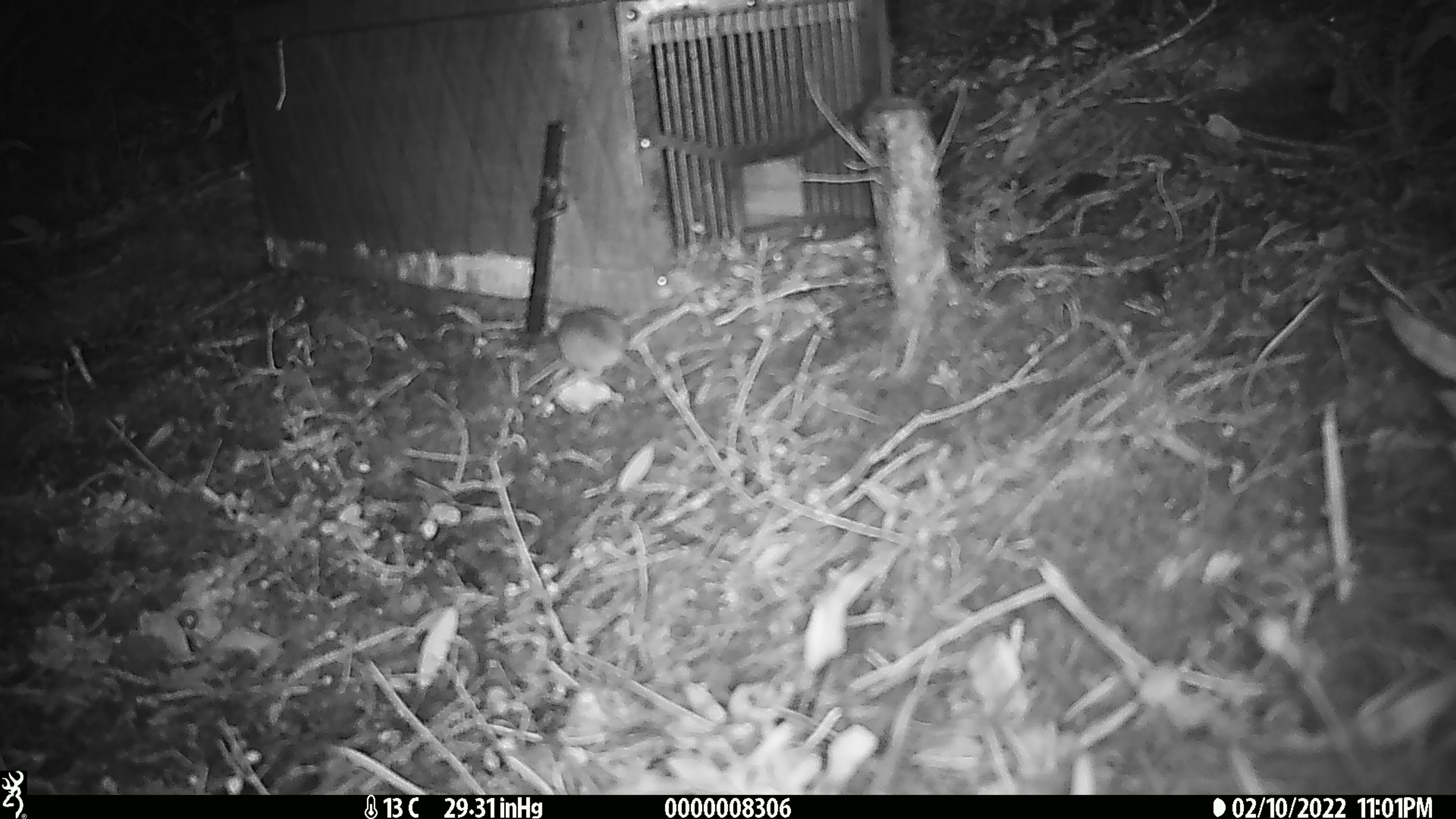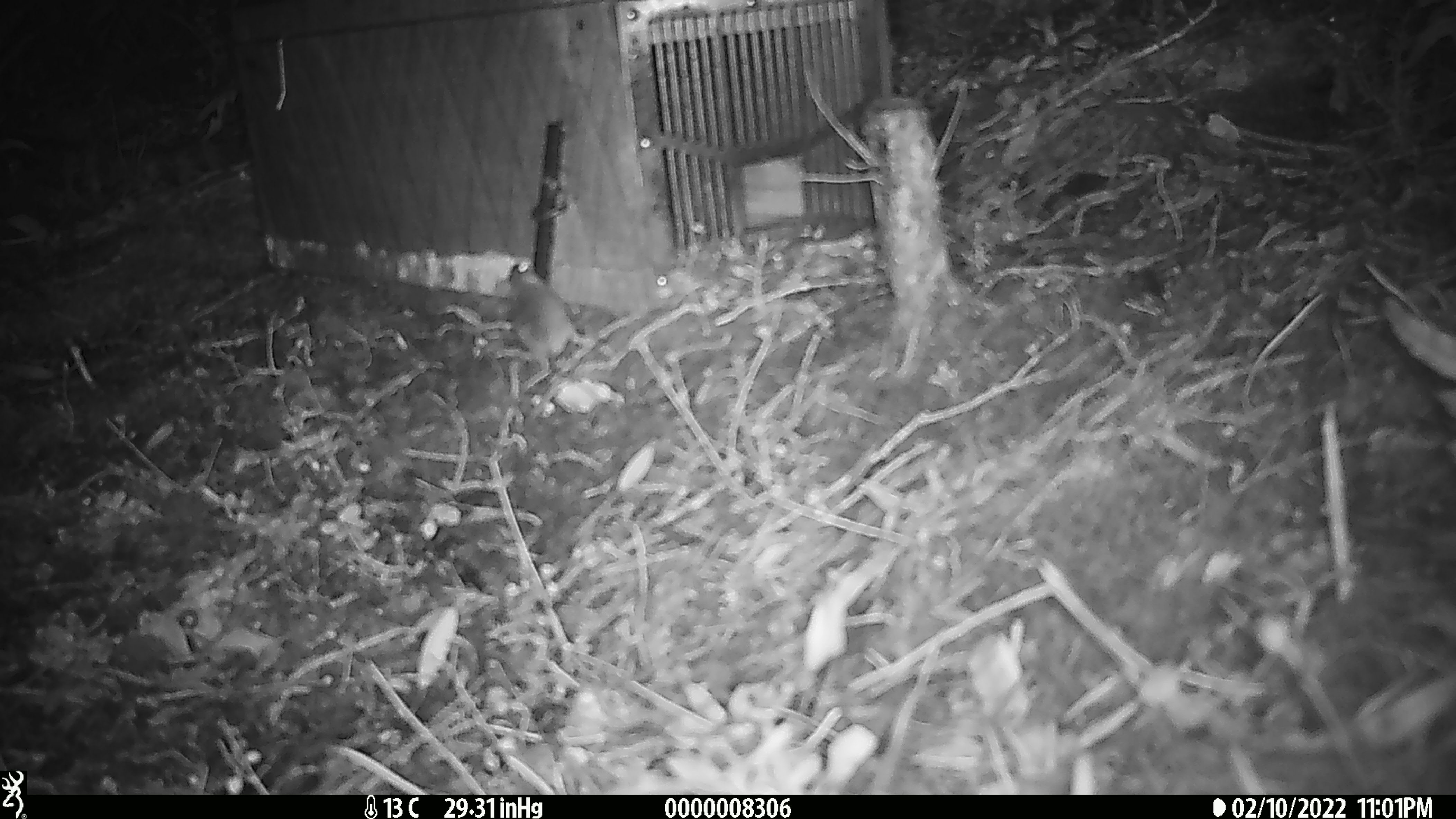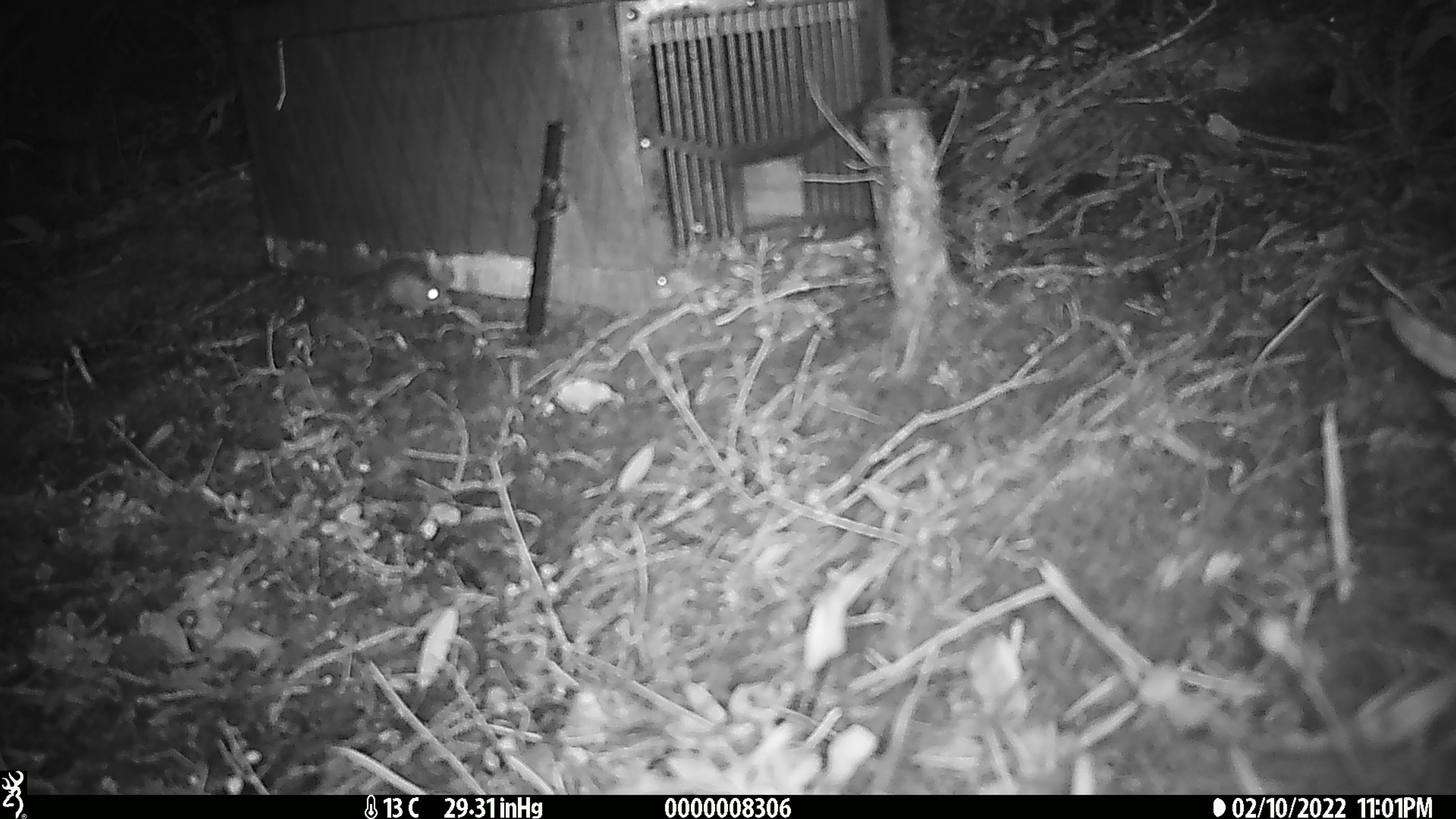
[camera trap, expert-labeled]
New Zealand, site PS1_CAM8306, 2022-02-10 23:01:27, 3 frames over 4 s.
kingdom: Animalia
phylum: Chordata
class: Mammalia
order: Rodentia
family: Muridae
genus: Mus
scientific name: Mus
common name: mouse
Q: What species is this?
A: Mouse (Mus).